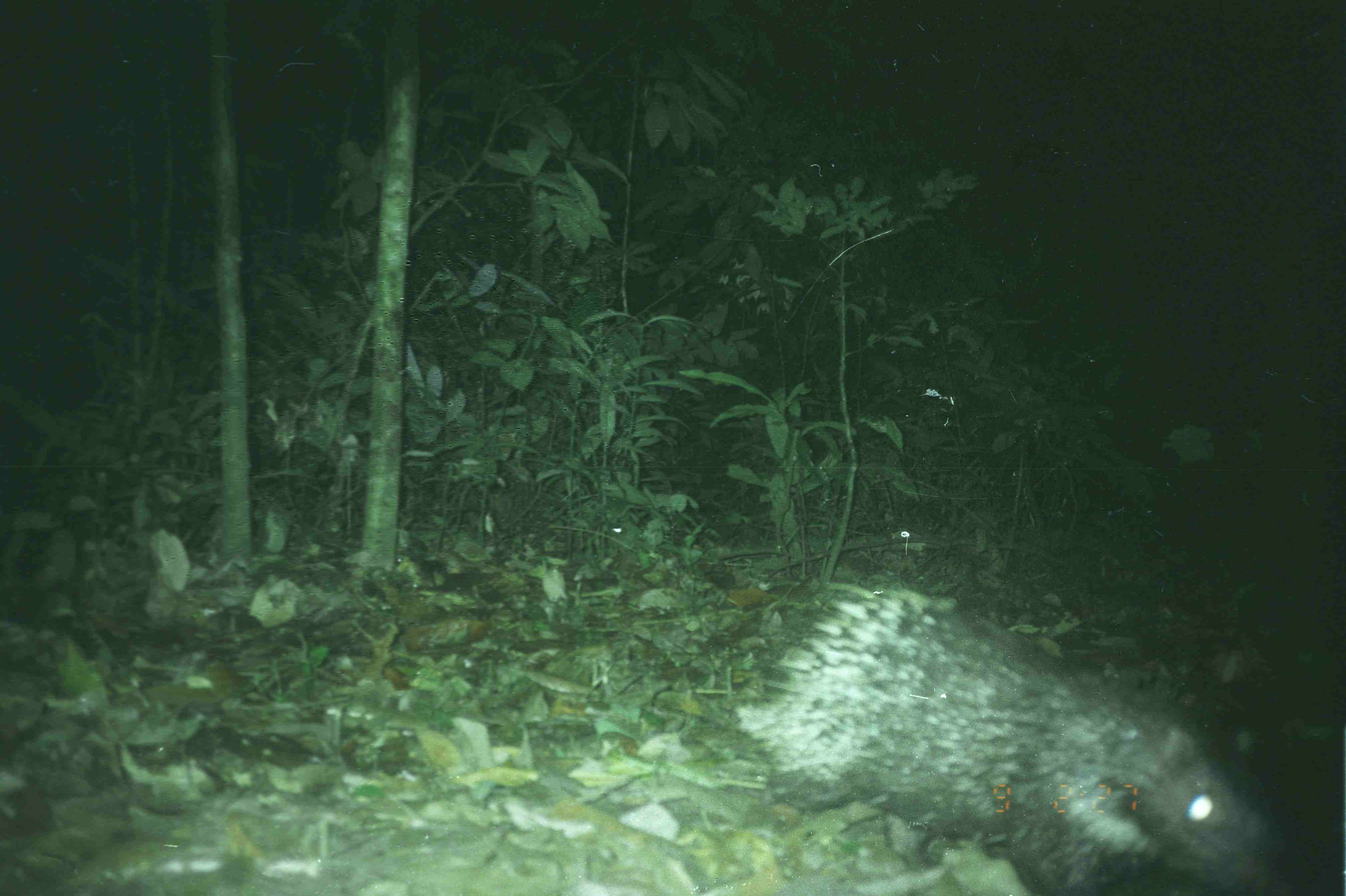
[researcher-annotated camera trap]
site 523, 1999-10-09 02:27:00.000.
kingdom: Animalia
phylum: Chordata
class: Mammalia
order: Rodentia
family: Hystricidae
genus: Hystrix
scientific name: Hystrix brachyura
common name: east asian porcupine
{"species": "Hystrix brachyura (east asian porcupine)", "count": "1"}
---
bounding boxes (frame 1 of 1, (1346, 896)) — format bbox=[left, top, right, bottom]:
hystrix brachyura: bbox=[725, 578, 1289, 892]